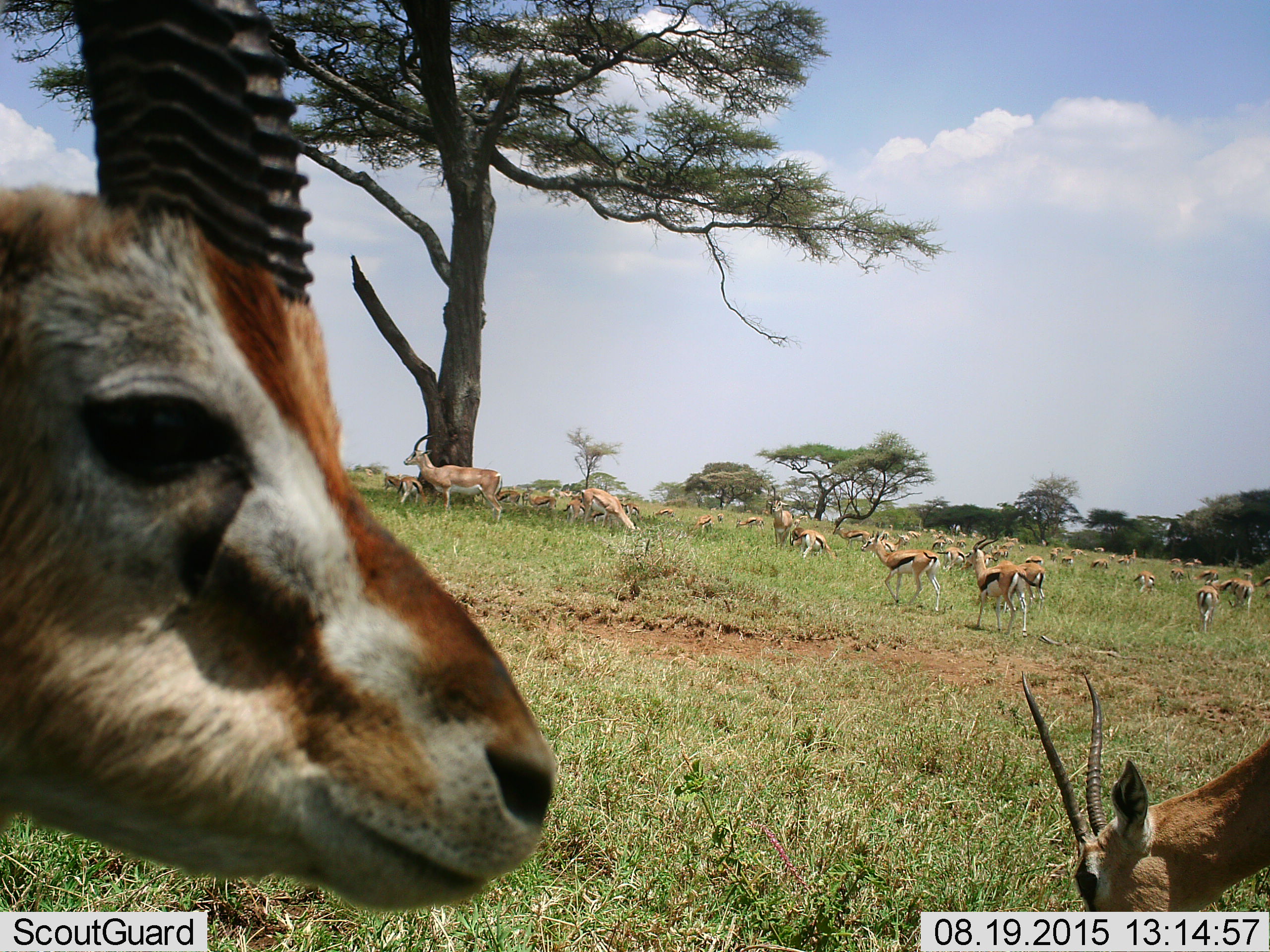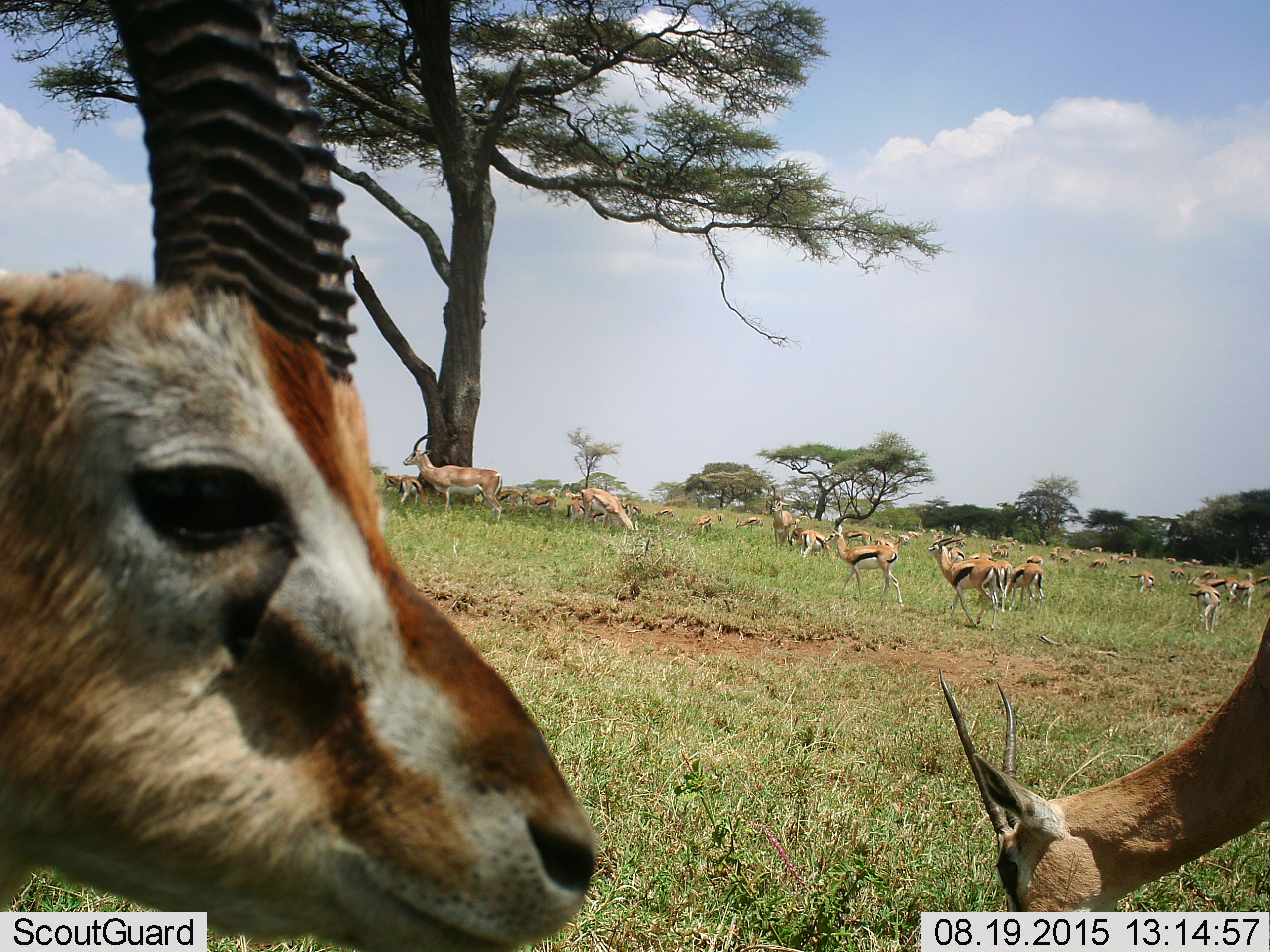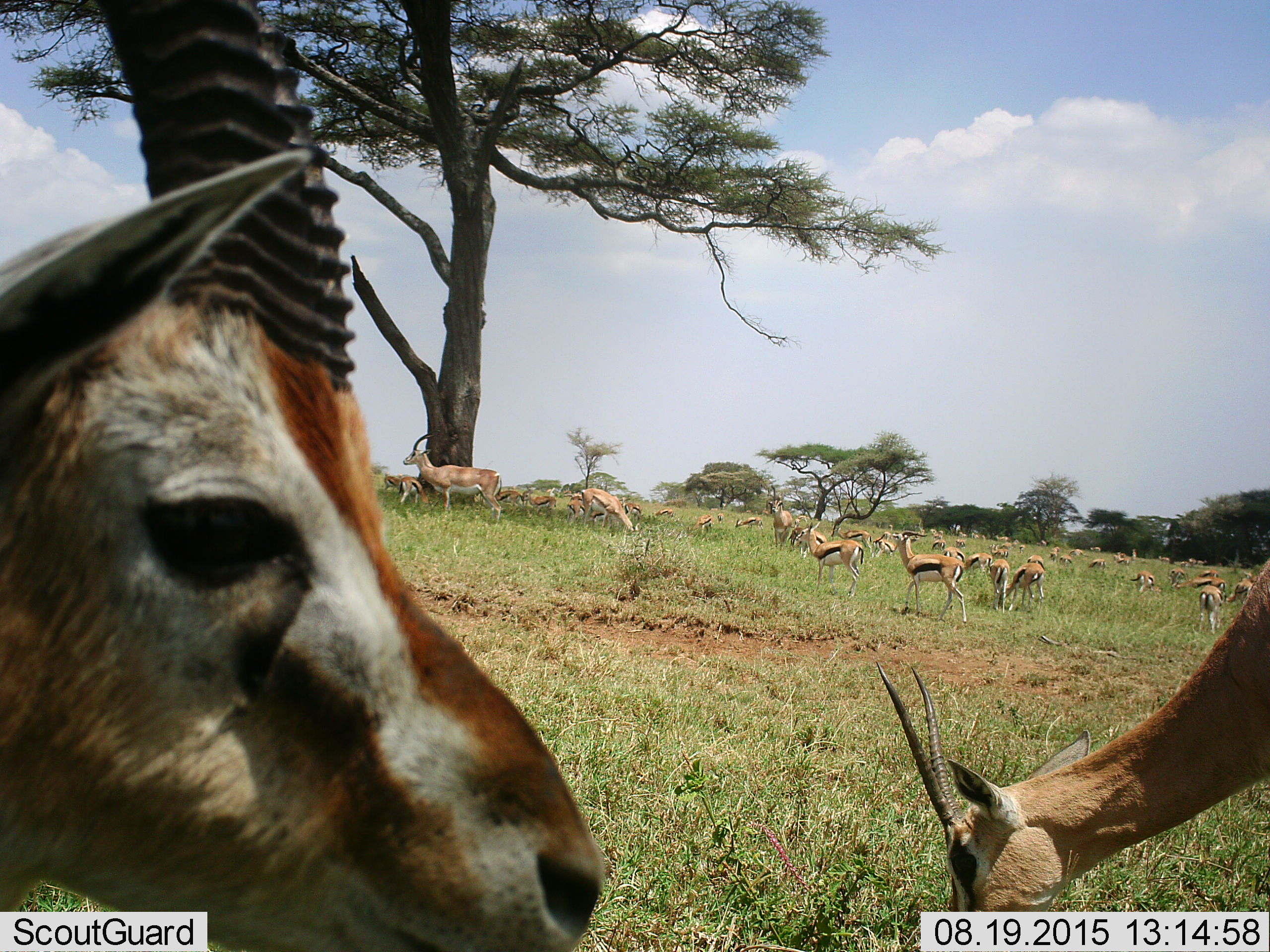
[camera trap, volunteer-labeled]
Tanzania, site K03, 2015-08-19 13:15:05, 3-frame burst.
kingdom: Animalia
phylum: Chordata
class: Mammalia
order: Artiodactyla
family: Bovidae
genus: Nanger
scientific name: Nanger granti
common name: grant's gazelle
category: gazellegrants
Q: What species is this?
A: Gazellegrants (grant's gazelle) (Nanger granti).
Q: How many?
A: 3.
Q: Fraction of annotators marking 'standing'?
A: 100%.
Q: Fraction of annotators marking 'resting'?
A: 0%.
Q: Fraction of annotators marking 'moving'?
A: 33%.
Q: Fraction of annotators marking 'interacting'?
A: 0%.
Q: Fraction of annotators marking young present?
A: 0%.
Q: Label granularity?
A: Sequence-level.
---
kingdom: Animalia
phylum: Chordata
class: Mammalia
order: Artiodactyla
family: Bovidae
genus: Eudorcas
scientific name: Eudorcas thomsonii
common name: thomson's gazelle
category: gazellethomsons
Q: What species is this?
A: Gazellethomsons (thomson's gazelle) (Eudorcas thomsonii).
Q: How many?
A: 11-50.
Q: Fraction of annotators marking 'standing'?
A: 70%.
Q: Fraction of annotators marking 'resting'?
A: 0%.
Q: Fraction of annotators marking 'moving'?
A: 70%.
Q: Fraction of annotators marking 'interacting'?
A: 0%.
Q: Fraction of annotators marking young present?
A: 0%.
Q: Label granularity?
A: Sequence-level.